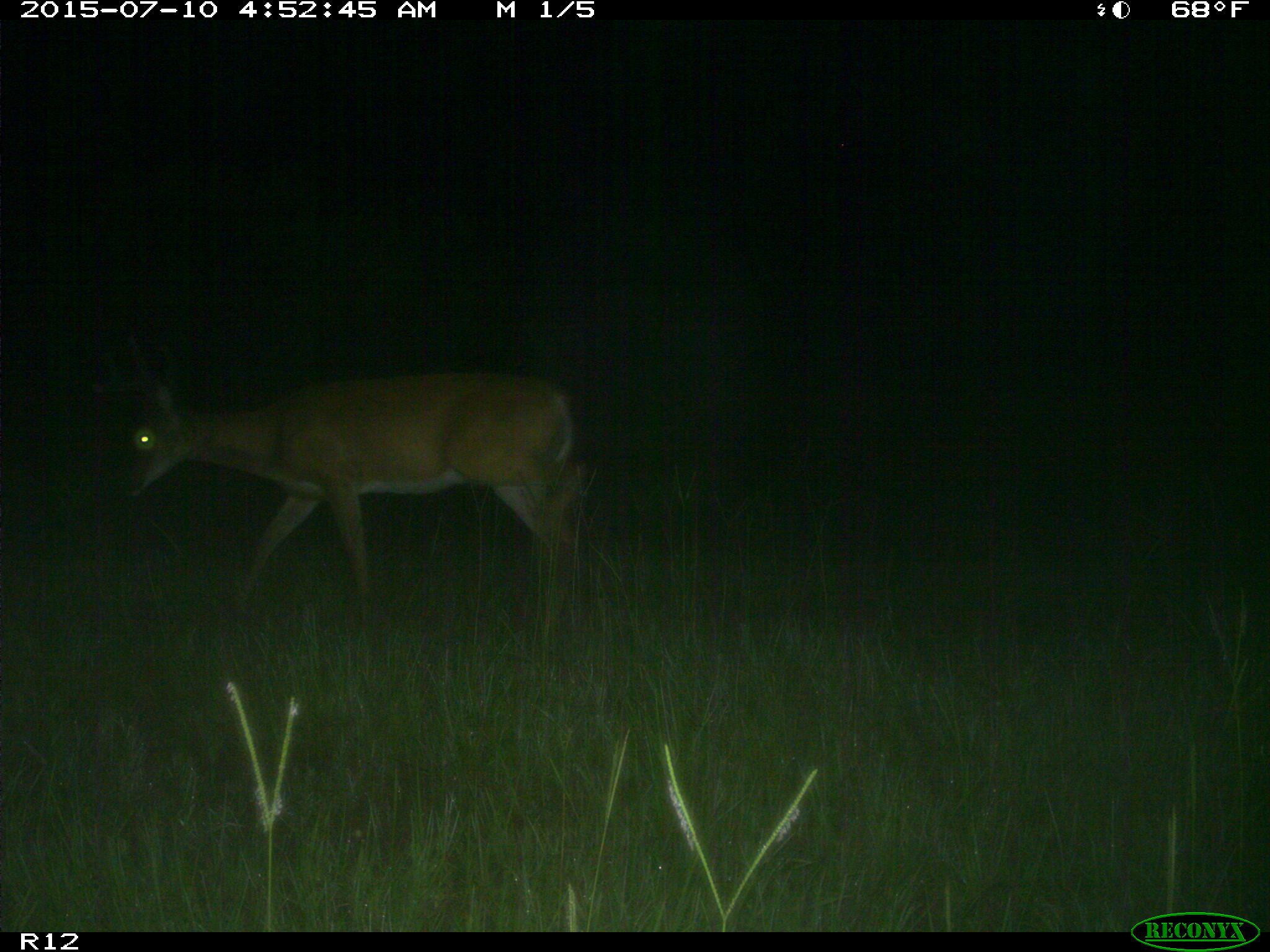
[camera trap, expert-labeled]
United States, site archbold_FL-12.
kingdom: Animalia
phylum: Chordata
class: Mammalia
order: Artiodactyla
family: Cervidae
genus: Odocoileus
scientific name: Odocoileus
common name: deer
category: unidentified deer